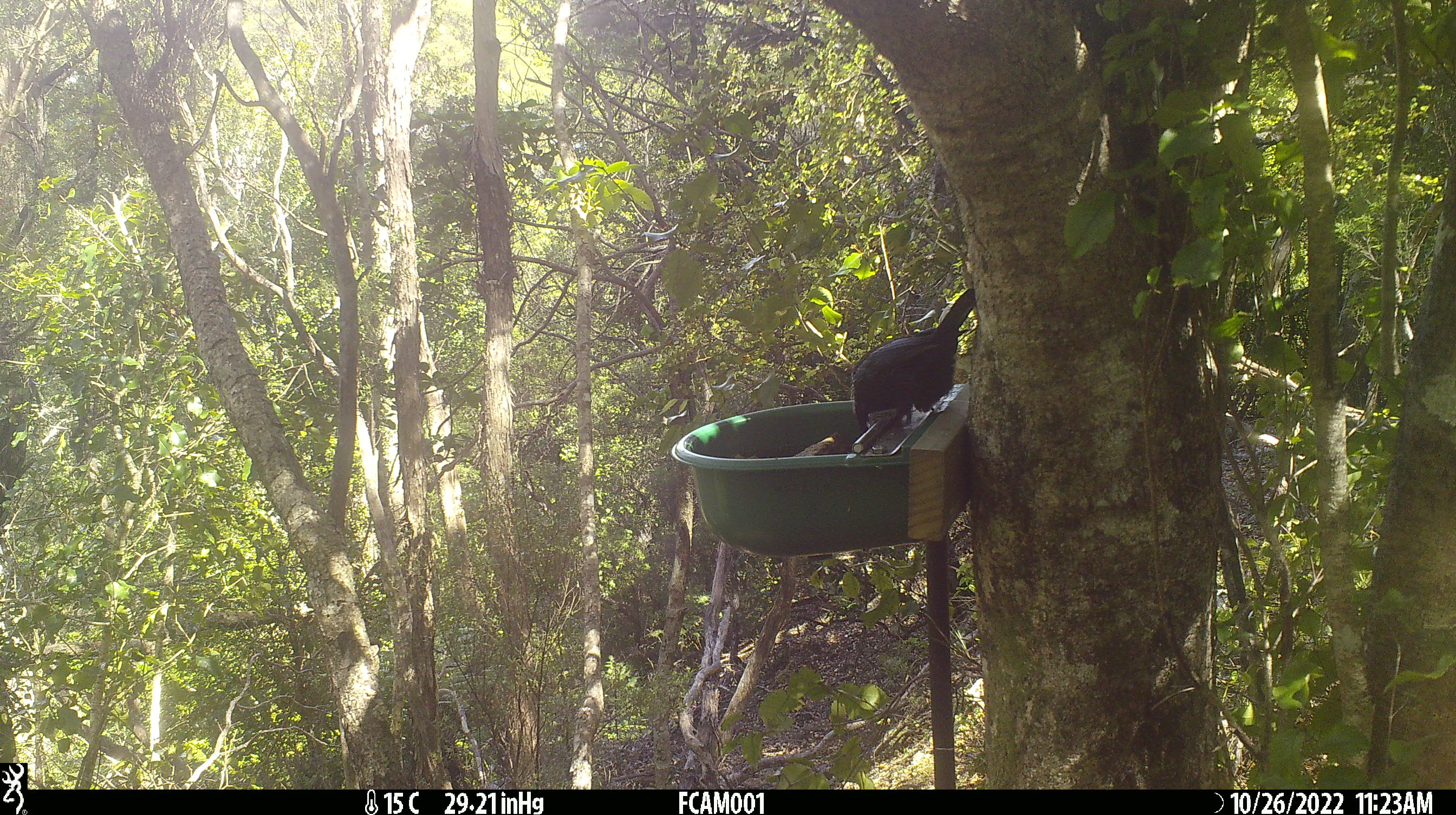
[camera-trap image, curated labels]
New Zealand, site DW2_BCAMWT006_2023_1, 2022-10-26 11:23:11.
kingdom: Animalia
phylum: Chordata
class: Aves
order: Passeriformes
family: Meliphagidae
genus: Prosthemadera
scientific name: Prosthemadera novaeseelandiae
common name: tui